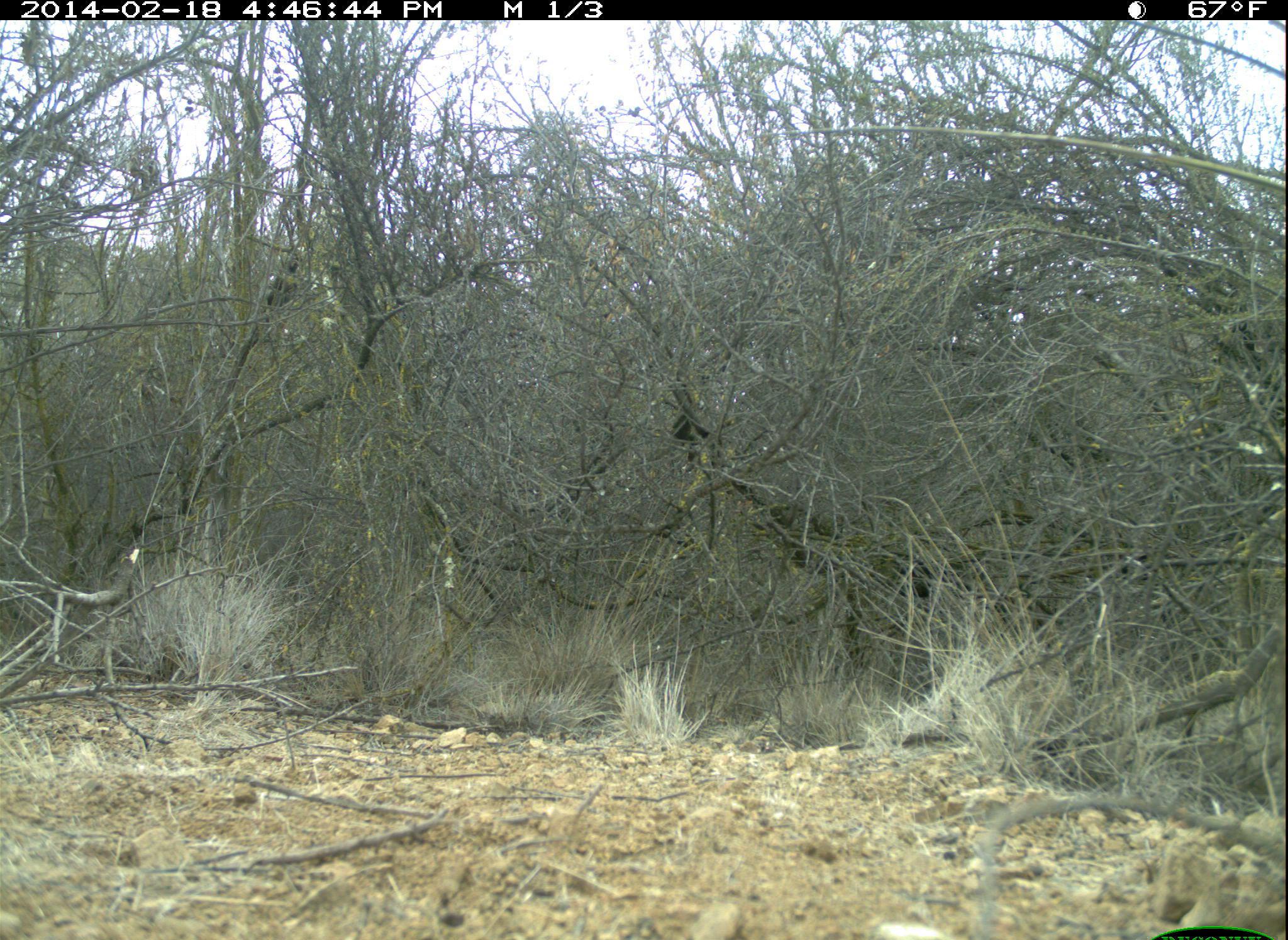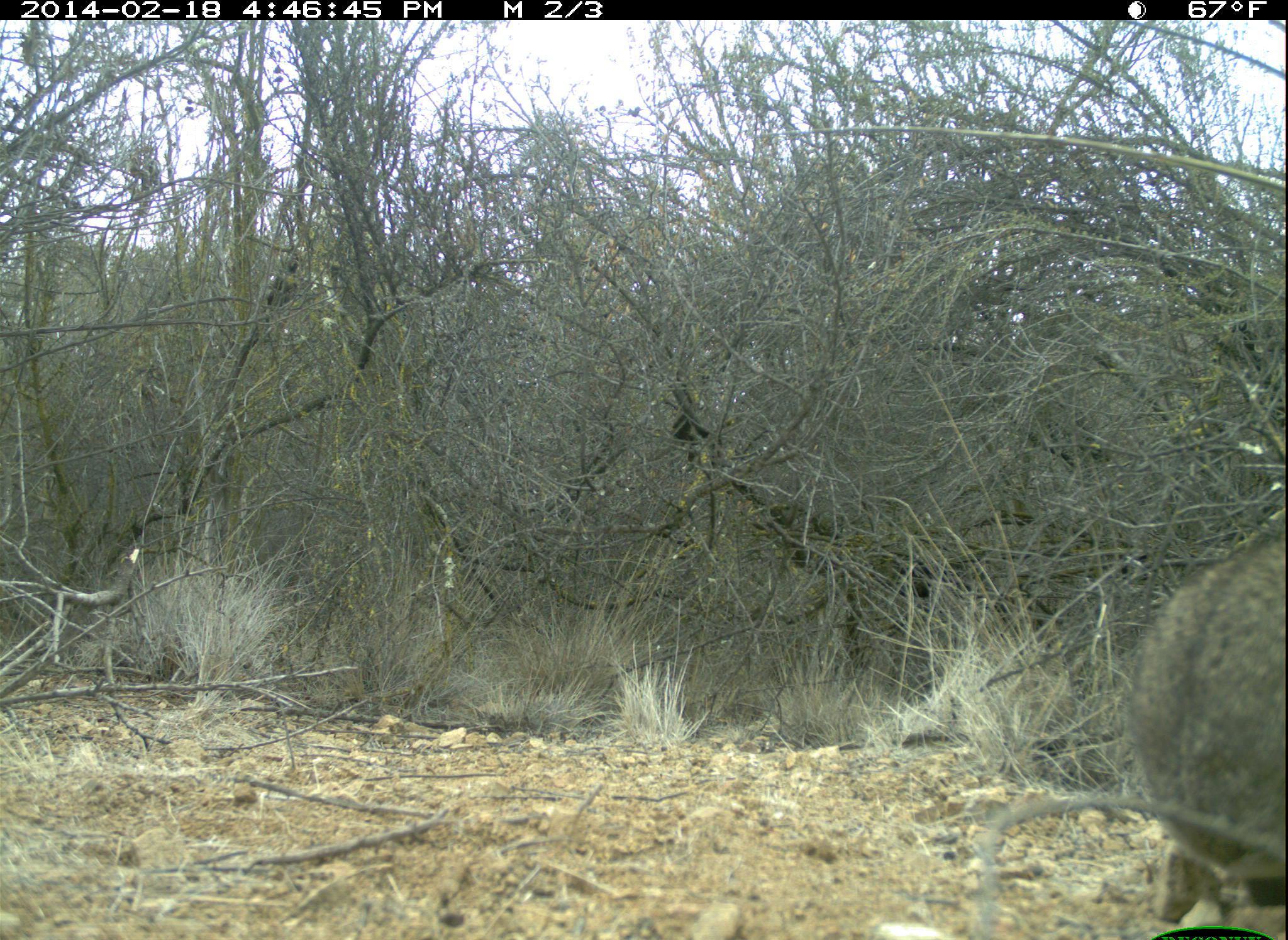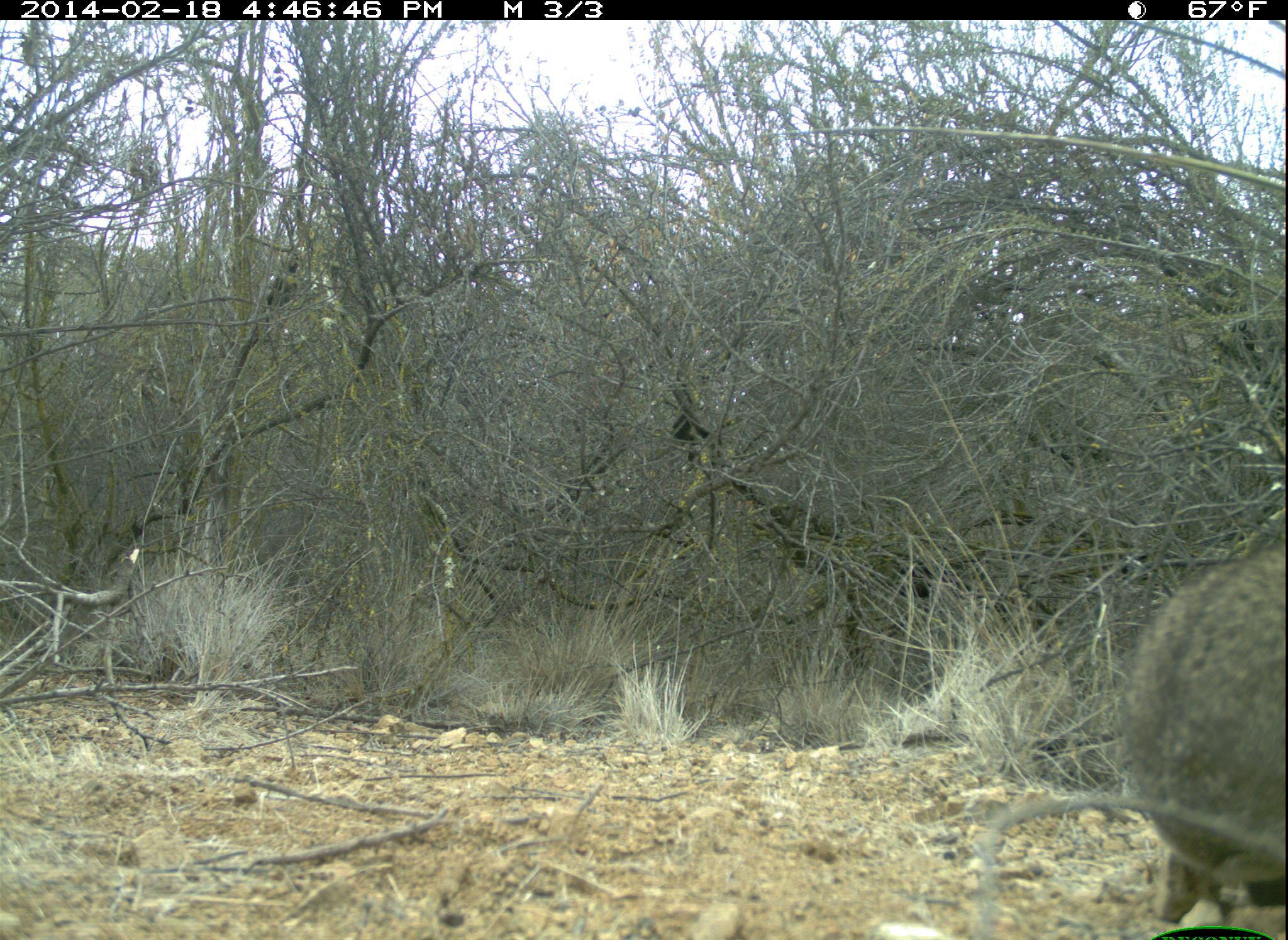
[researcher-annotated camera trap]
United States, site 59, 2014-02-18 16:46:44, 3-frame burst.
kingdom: Animalia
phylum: Chordata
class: Mammalia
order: Lagomorpha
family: Leporidae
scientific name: Leporidae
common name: rabbits and hares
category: rabbit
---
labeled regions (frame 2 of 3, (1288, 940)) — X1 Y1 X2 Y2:
rabbit: 1125 529 1288 940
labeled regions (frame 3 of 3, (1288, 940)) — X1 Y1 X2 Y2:
rabbit: 1121 550 1288 940